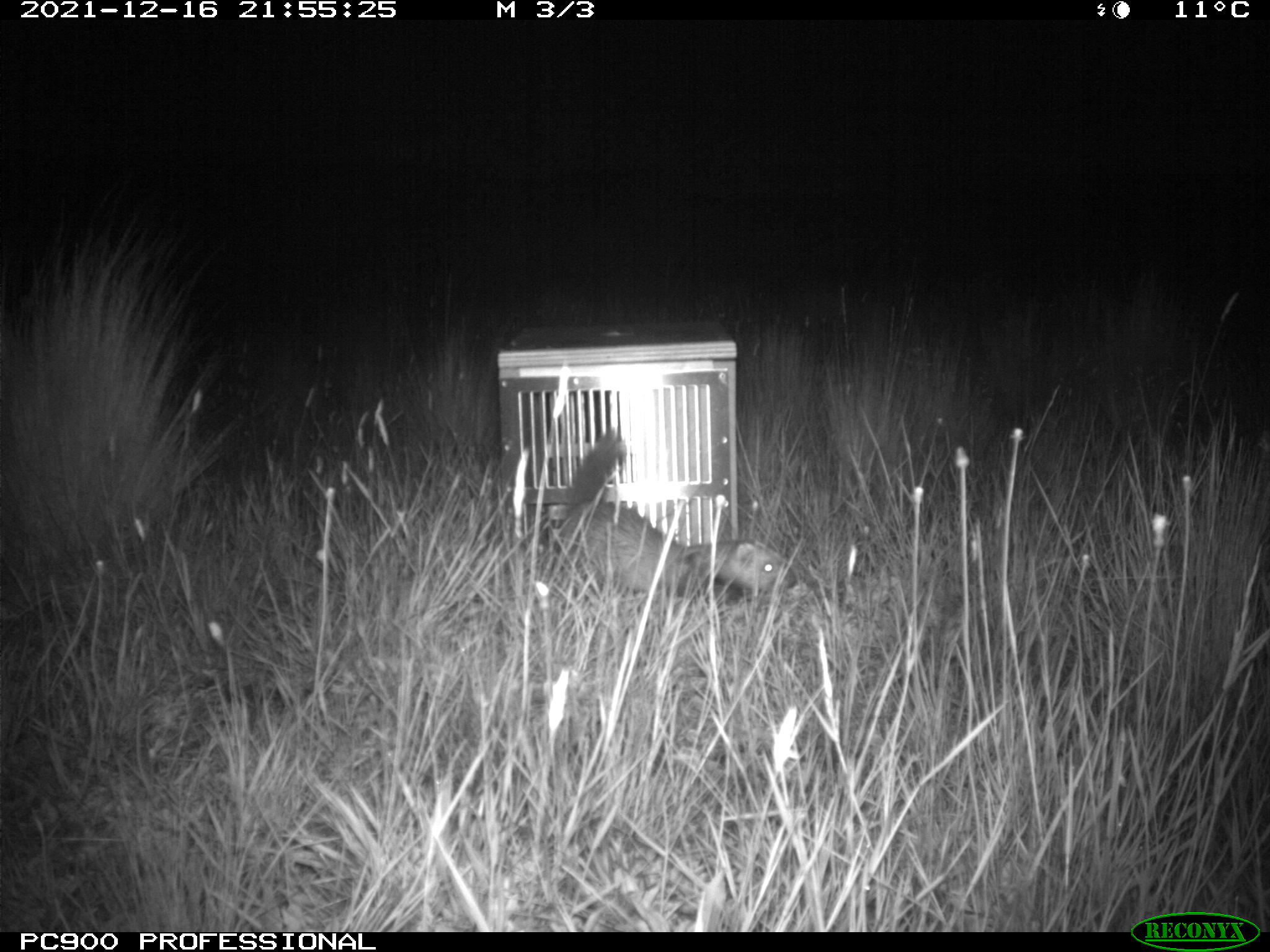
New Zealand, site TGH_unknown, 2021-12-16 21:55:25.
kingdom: Animalia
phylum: Chordata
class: Mammalia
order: Carnivora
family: Mustelidae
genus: Mustela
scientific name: Mustela furo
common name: ferret